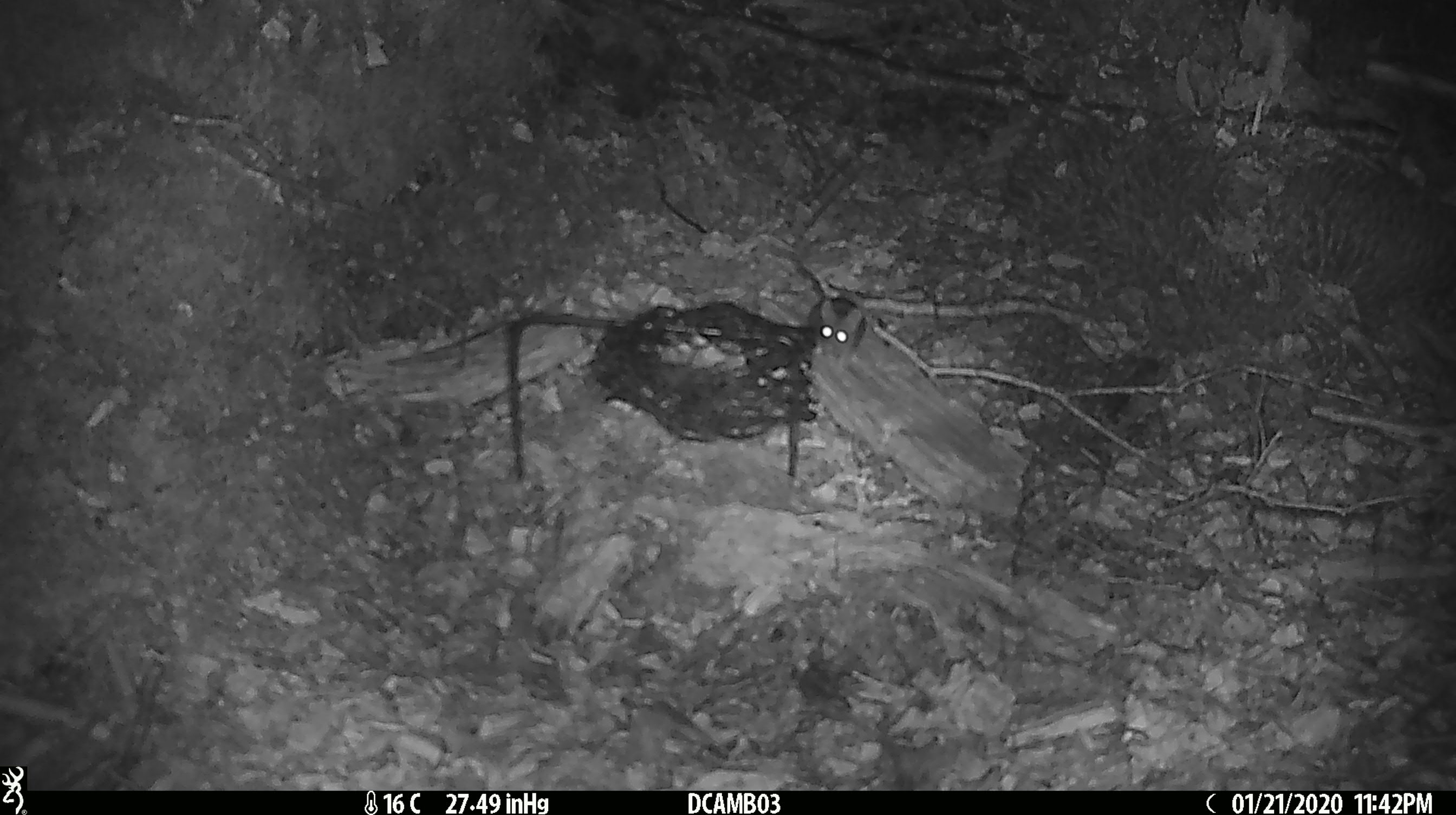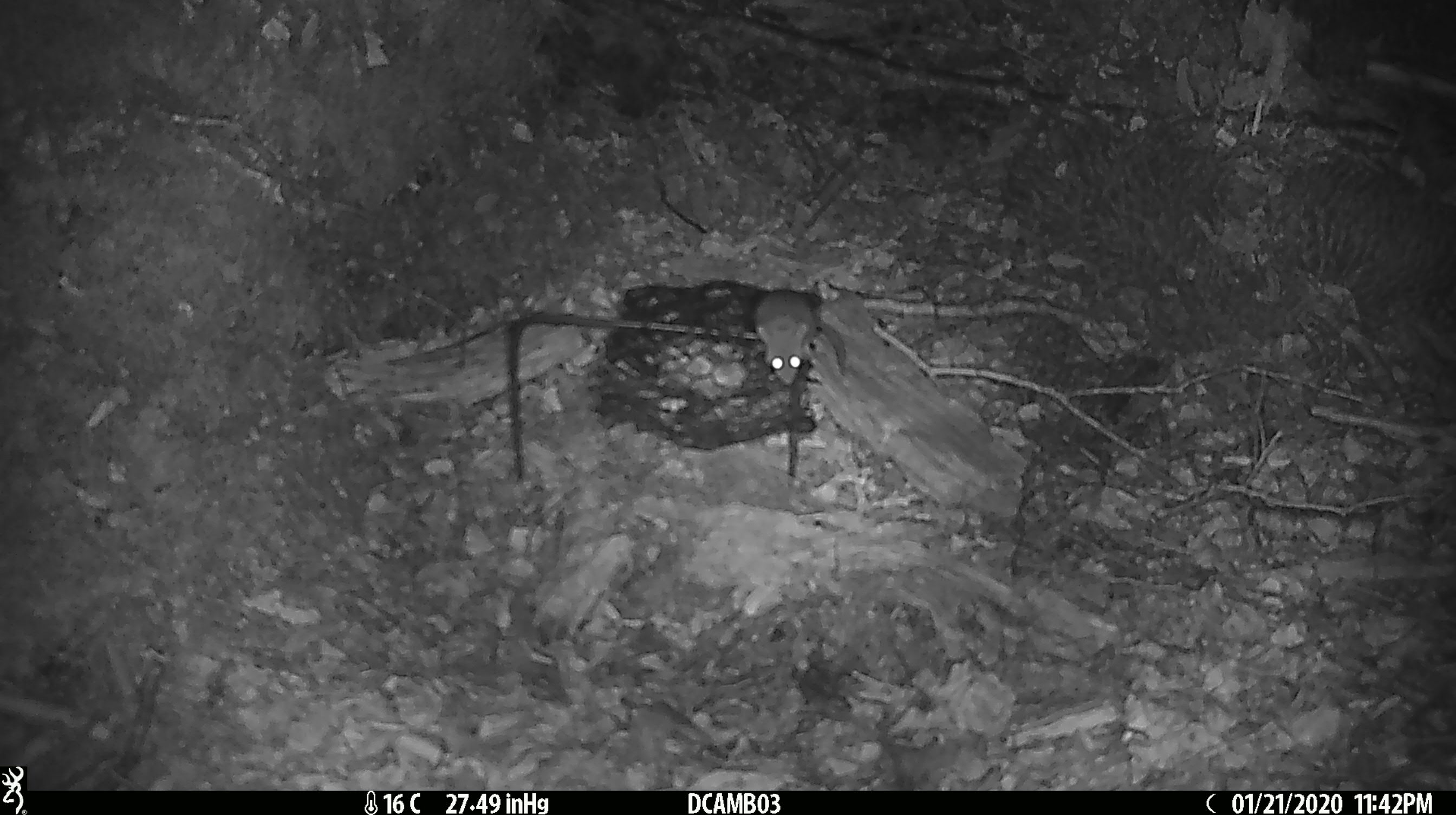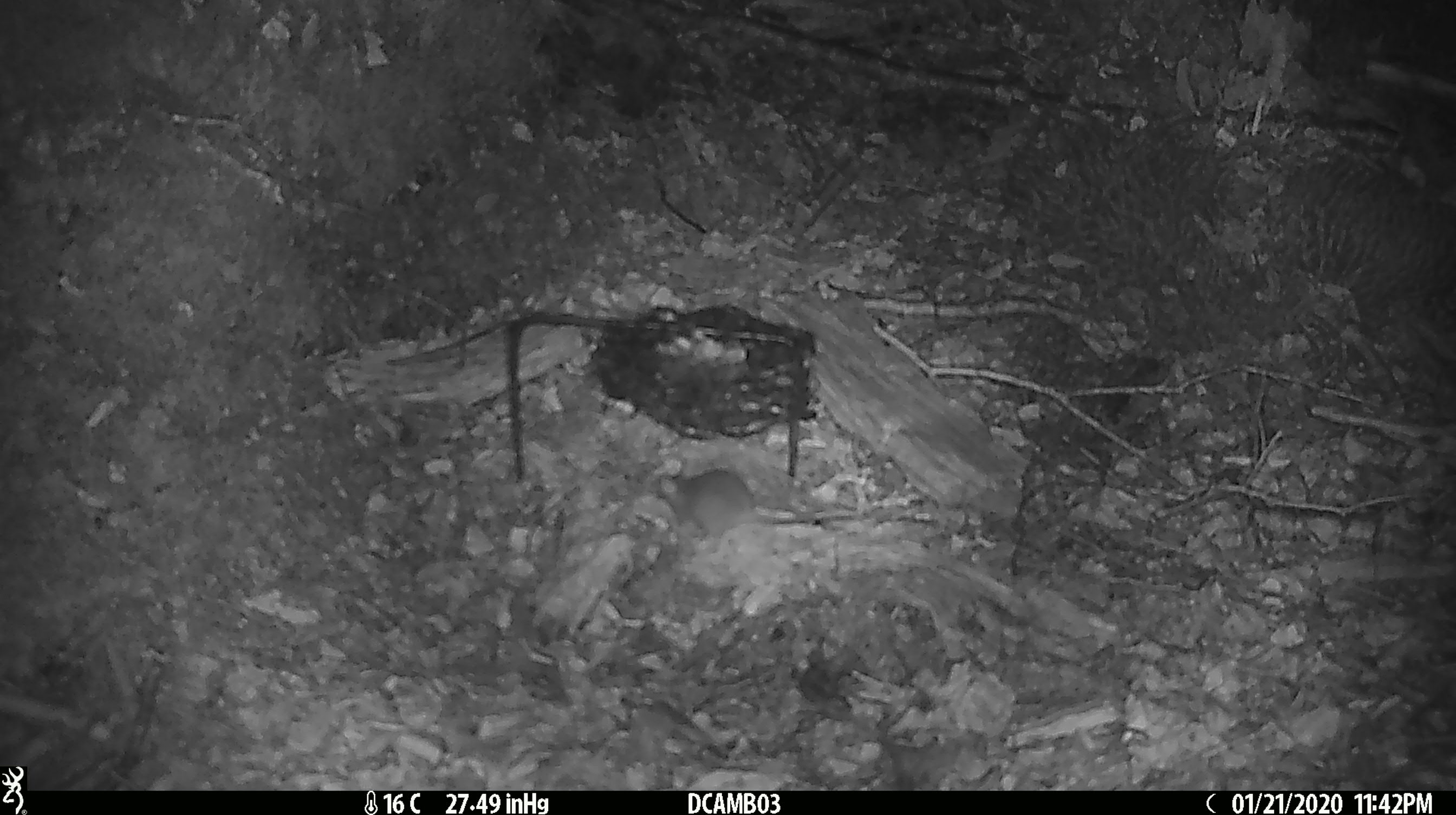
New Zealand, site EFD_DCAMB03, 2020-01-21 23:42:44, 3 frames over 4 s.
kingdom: Animalia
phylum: Chordata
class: Mammalia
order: Rodentia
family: Muridae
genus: Mus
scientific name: Mus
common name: mouse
Mouse (Mus).